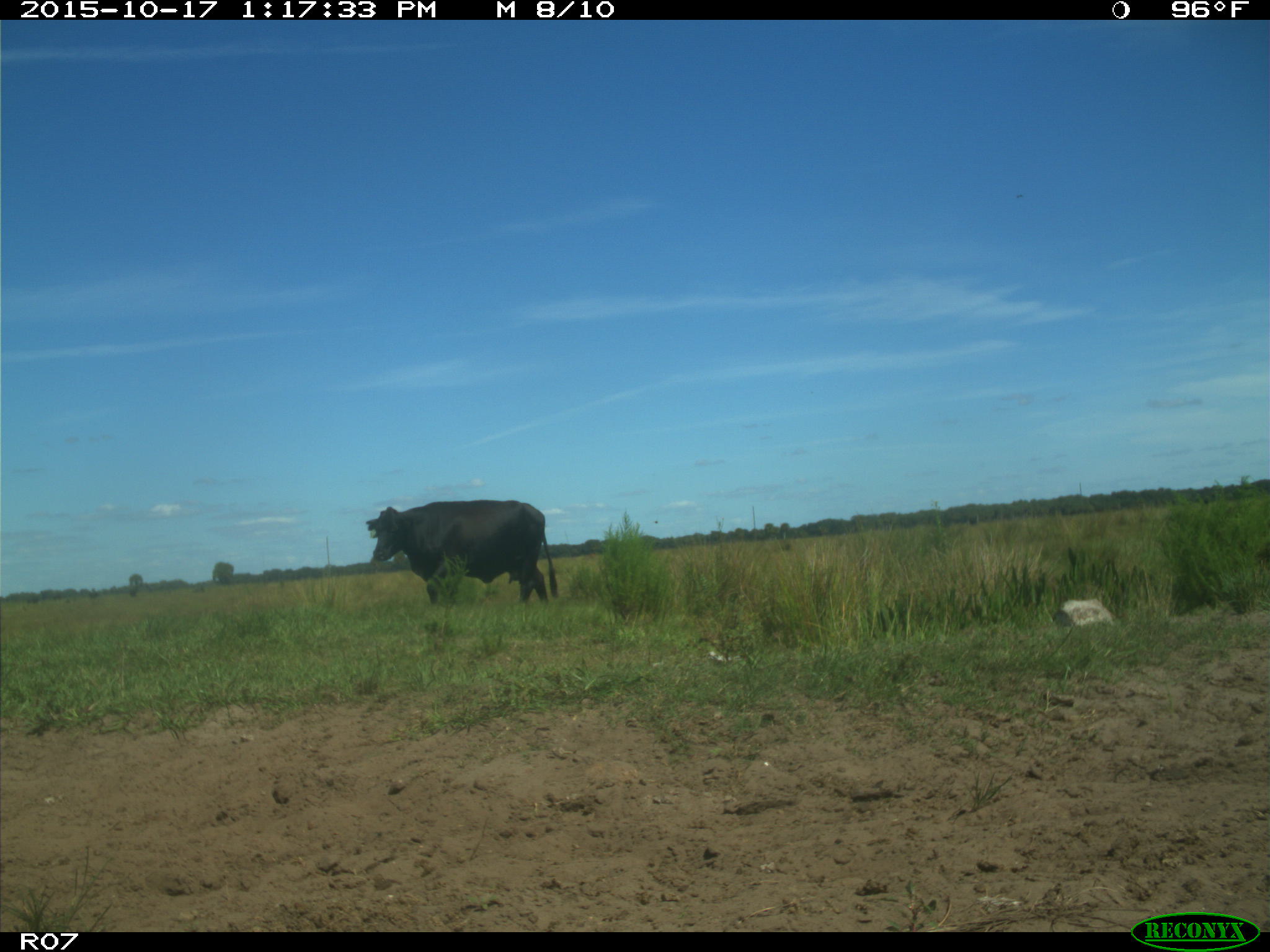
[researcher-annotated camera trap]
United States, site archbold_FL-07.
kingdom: Animalia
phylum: Chordata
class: Mammalia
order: Artiodactyla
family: Bovidae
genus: Bos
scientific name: Bos taurus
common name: domestic cow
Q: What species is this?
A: Bos taurus (domestic cow).